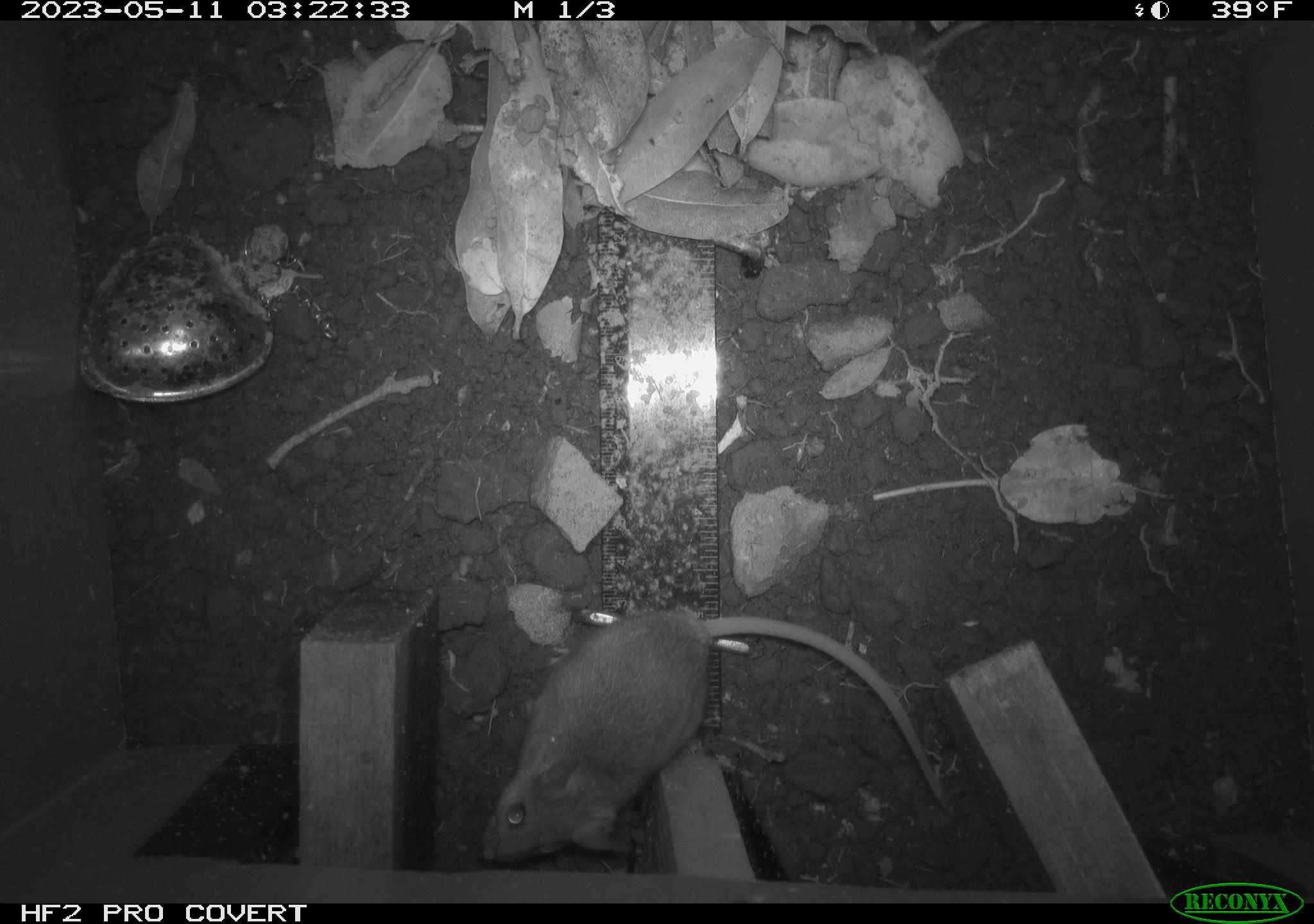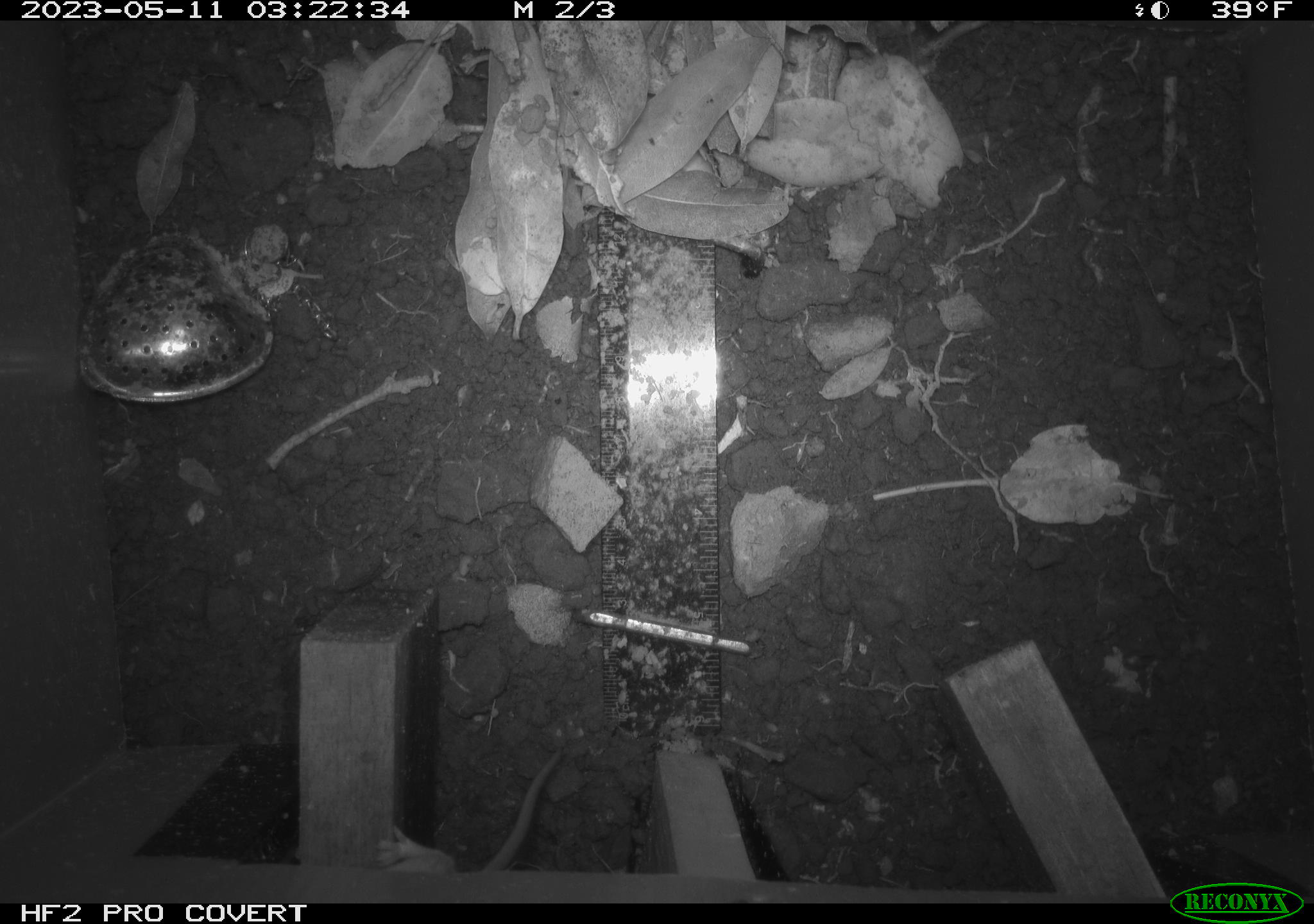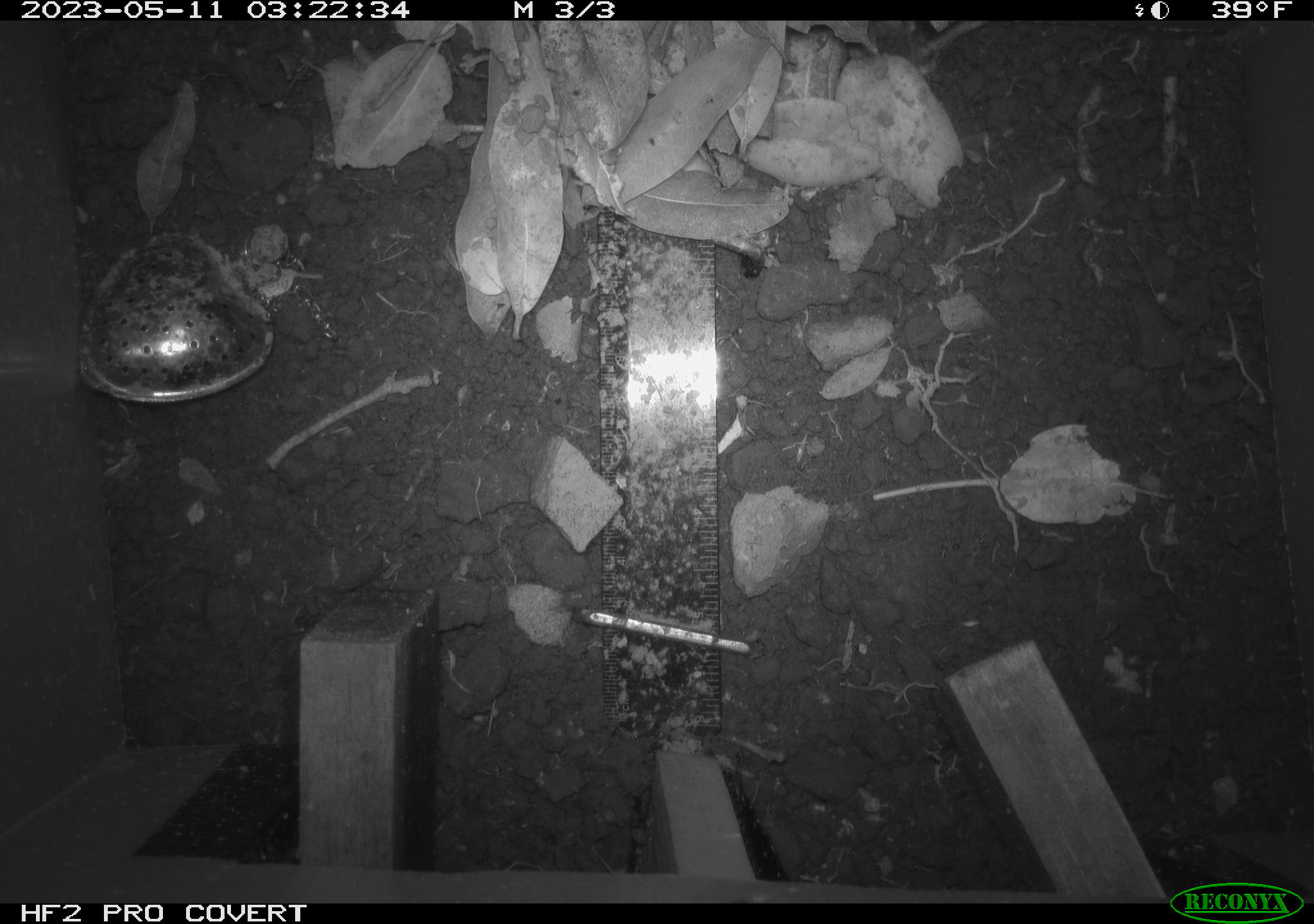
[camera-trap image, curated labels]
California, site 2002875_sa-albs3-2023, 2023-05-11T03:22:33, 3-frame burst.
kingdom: Animalia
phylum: Chordata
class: Mammalia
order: Rodentia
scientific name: Rodentia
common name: mouse species